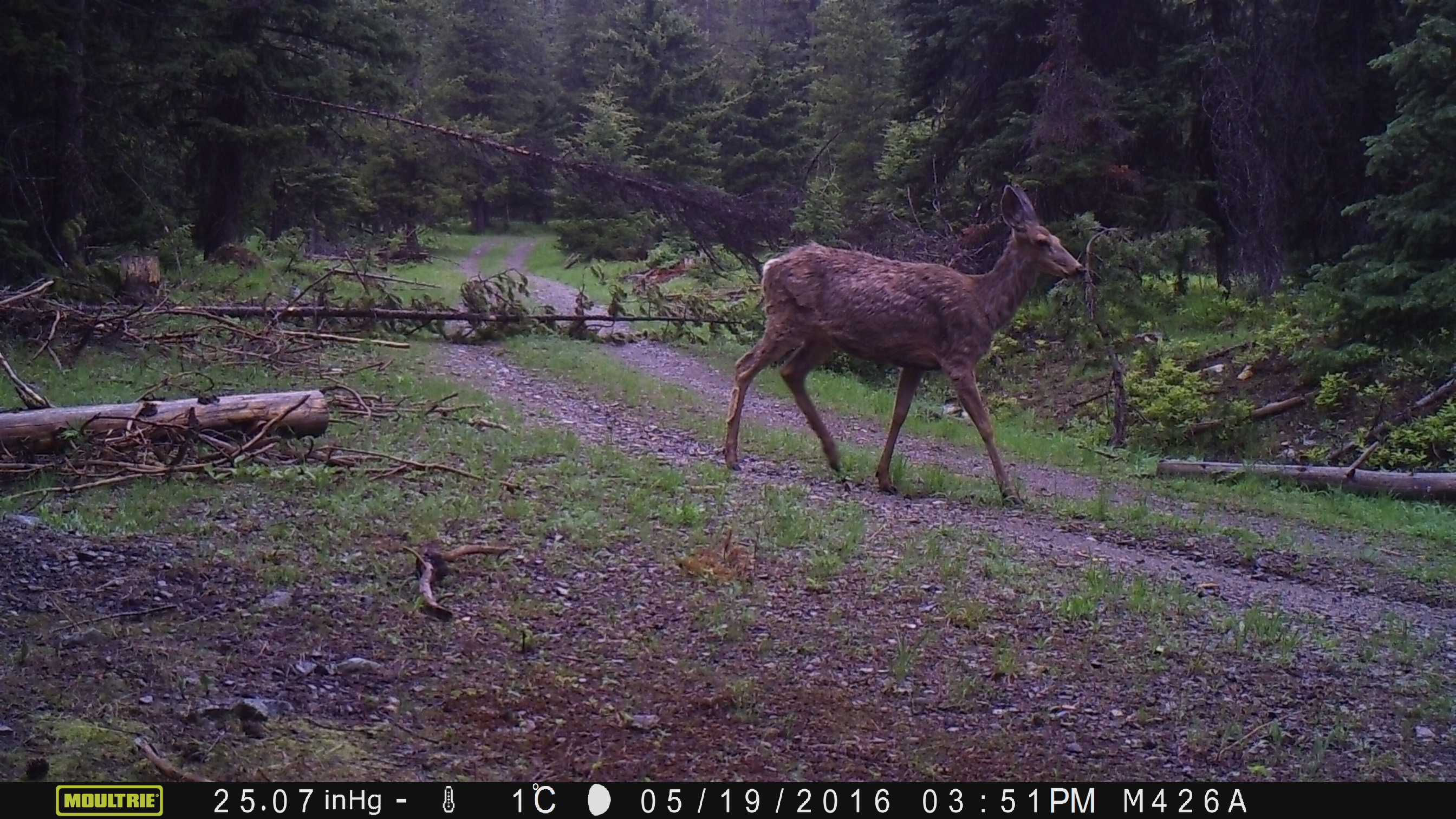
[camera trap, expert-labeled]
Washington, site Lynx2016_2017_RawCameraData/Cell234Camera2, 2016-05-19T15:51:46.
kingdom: Animalia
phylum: Chordata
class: Mammalia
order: Artiodactyla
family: Cervidae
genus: Odocoileus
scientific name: Odocoileus hemionus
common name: mule deer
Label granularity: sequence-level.